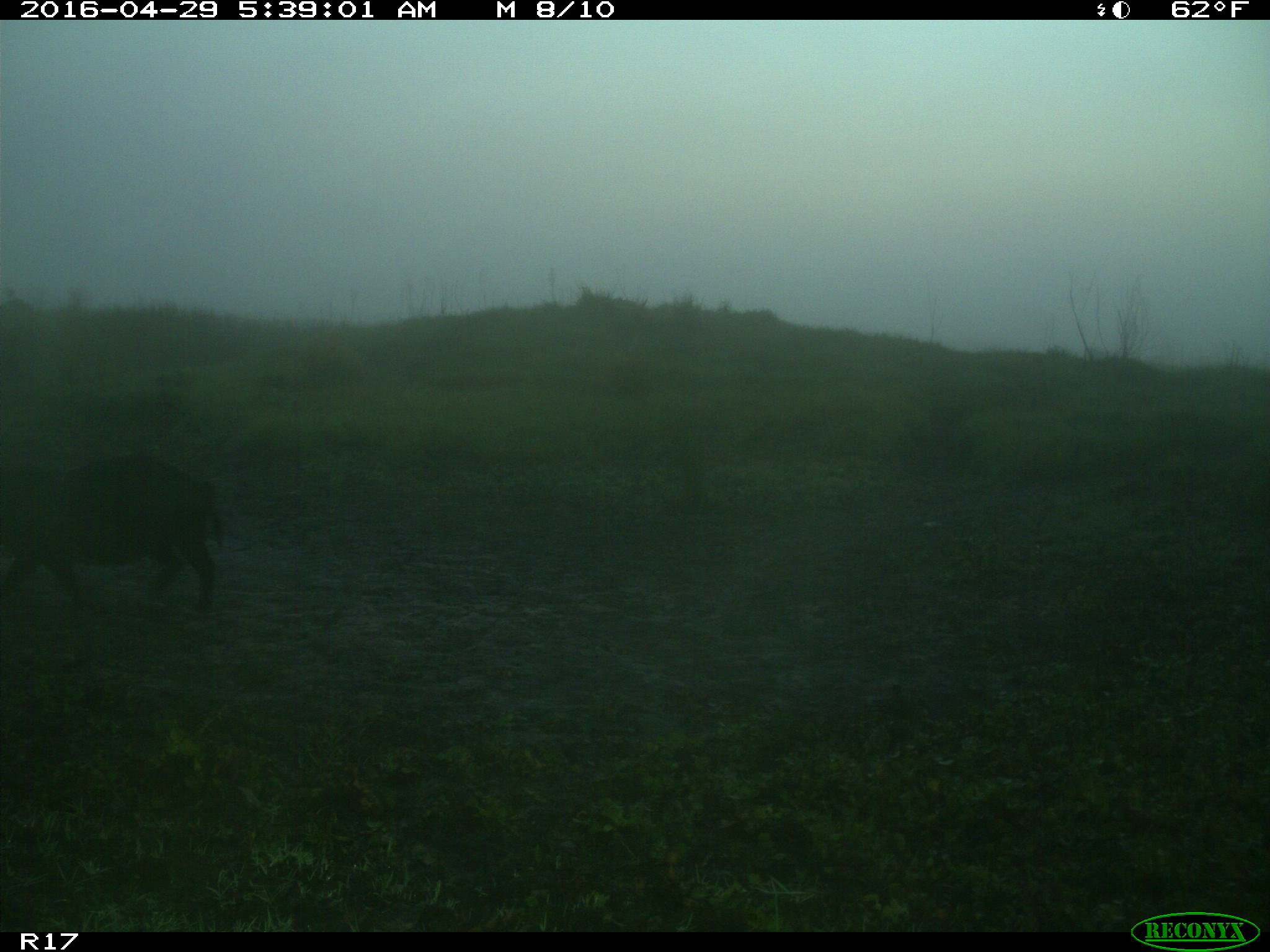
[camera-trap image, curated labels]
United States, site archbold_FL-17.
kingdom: Animalia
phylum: Chordata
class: Mammalia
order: Artiodactyla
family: Suidae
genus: Sus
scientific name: Sus scrofa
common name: wild boar